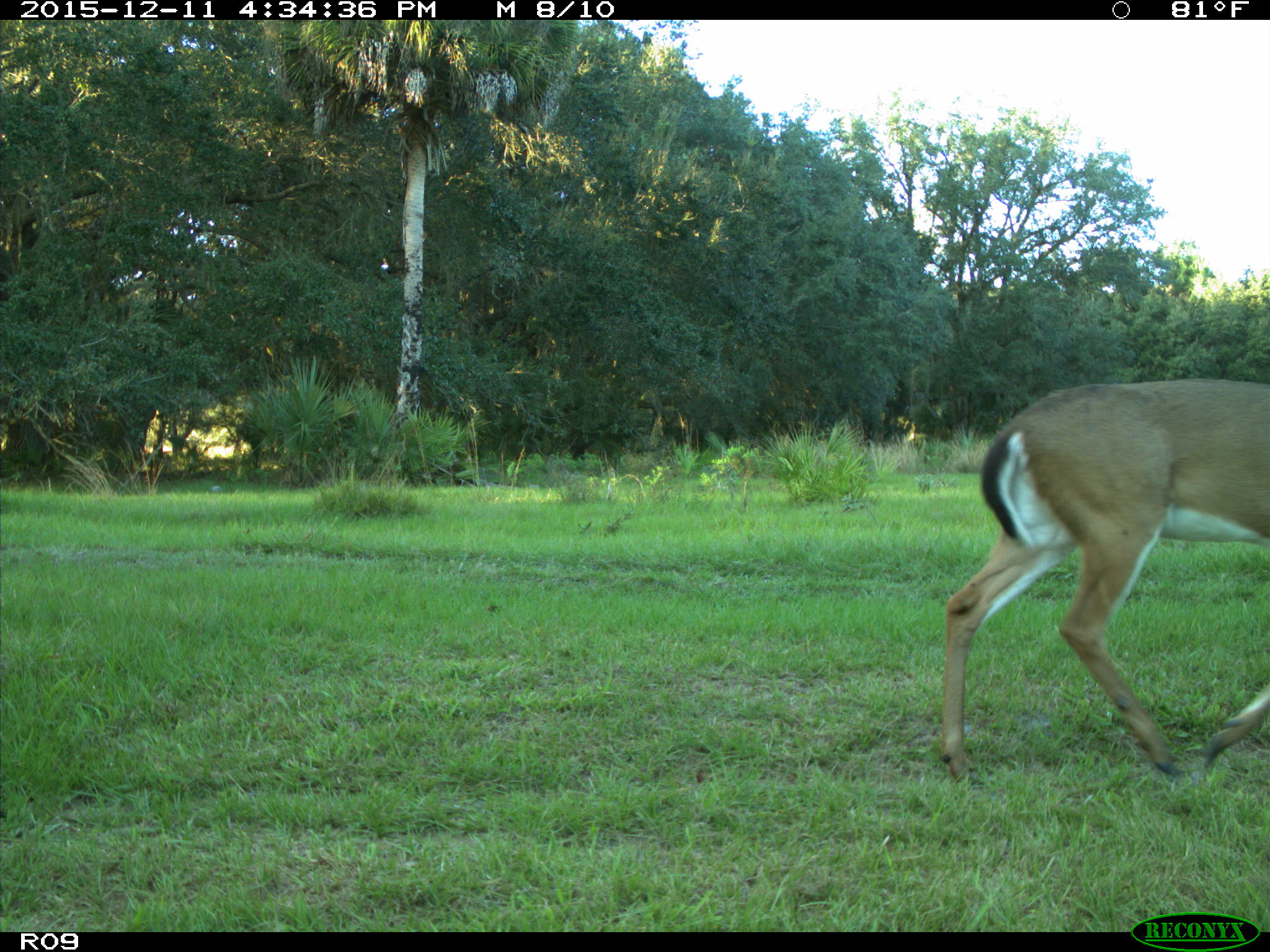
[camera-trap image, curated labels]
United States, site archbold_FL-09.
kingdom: Animalia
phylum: Chordata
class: Mammalia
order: Artiodactyla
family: Cervidae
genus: Odocoileus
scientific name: Odocoileus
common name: deer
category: unidentified deer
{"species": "unidentified deer (deer) (Odocoileus)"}